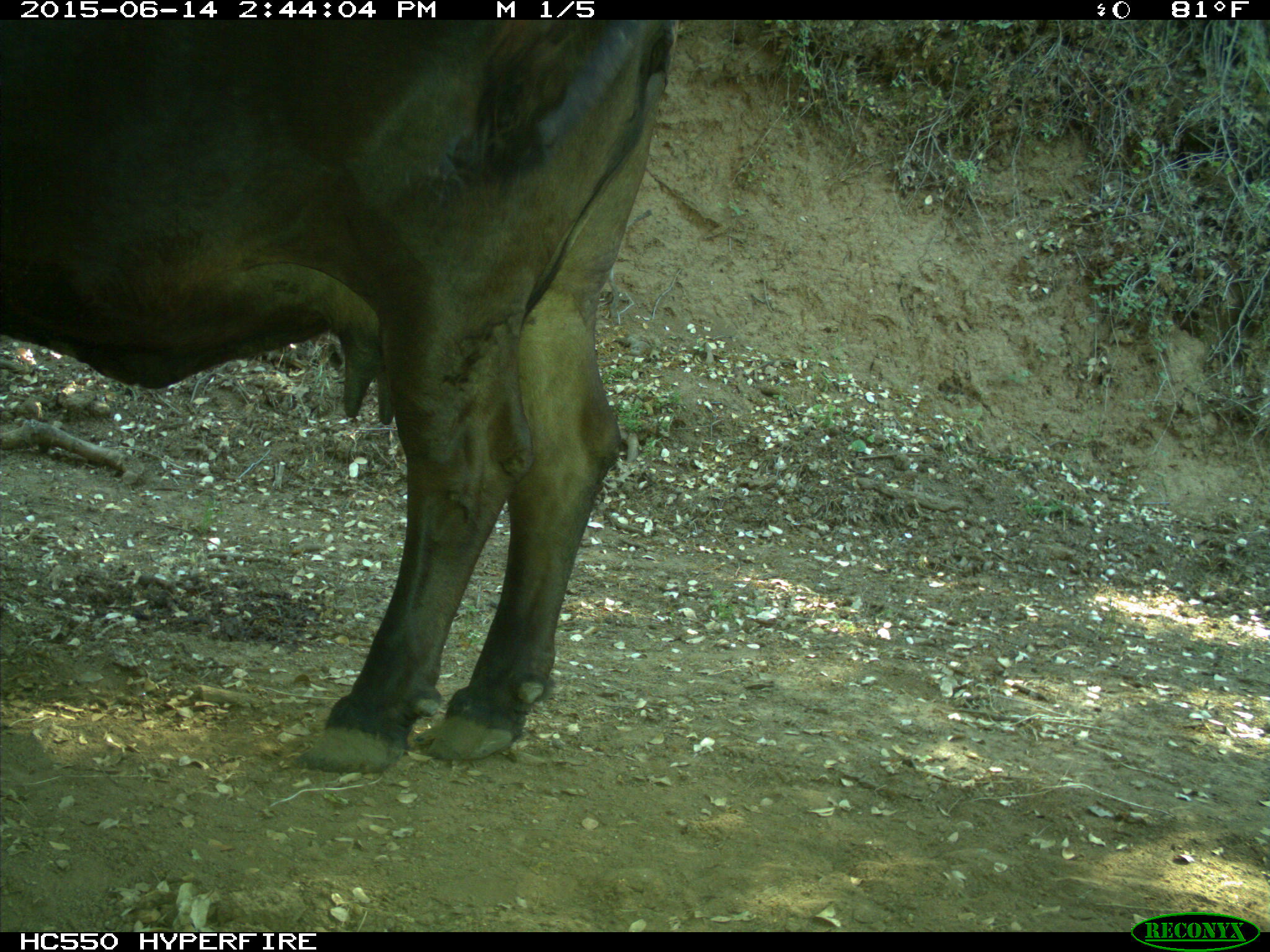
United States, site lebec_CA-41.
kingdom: Animalia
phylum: Chordata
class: Mammalia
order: Artiodactyla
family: Bovidae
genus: Bos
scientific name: Bos taurus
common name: domestic cow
Bos taurus (domestic cow).